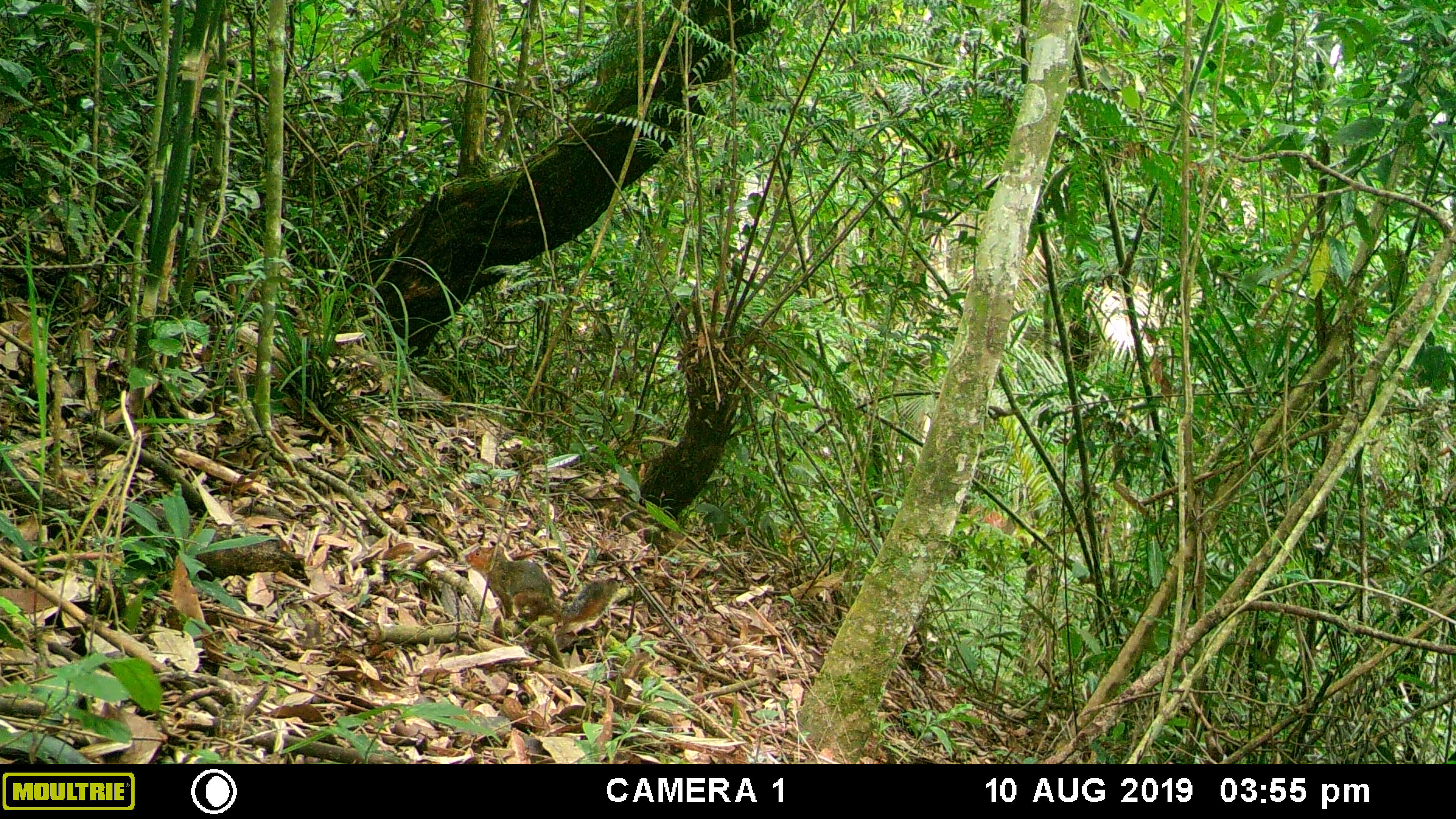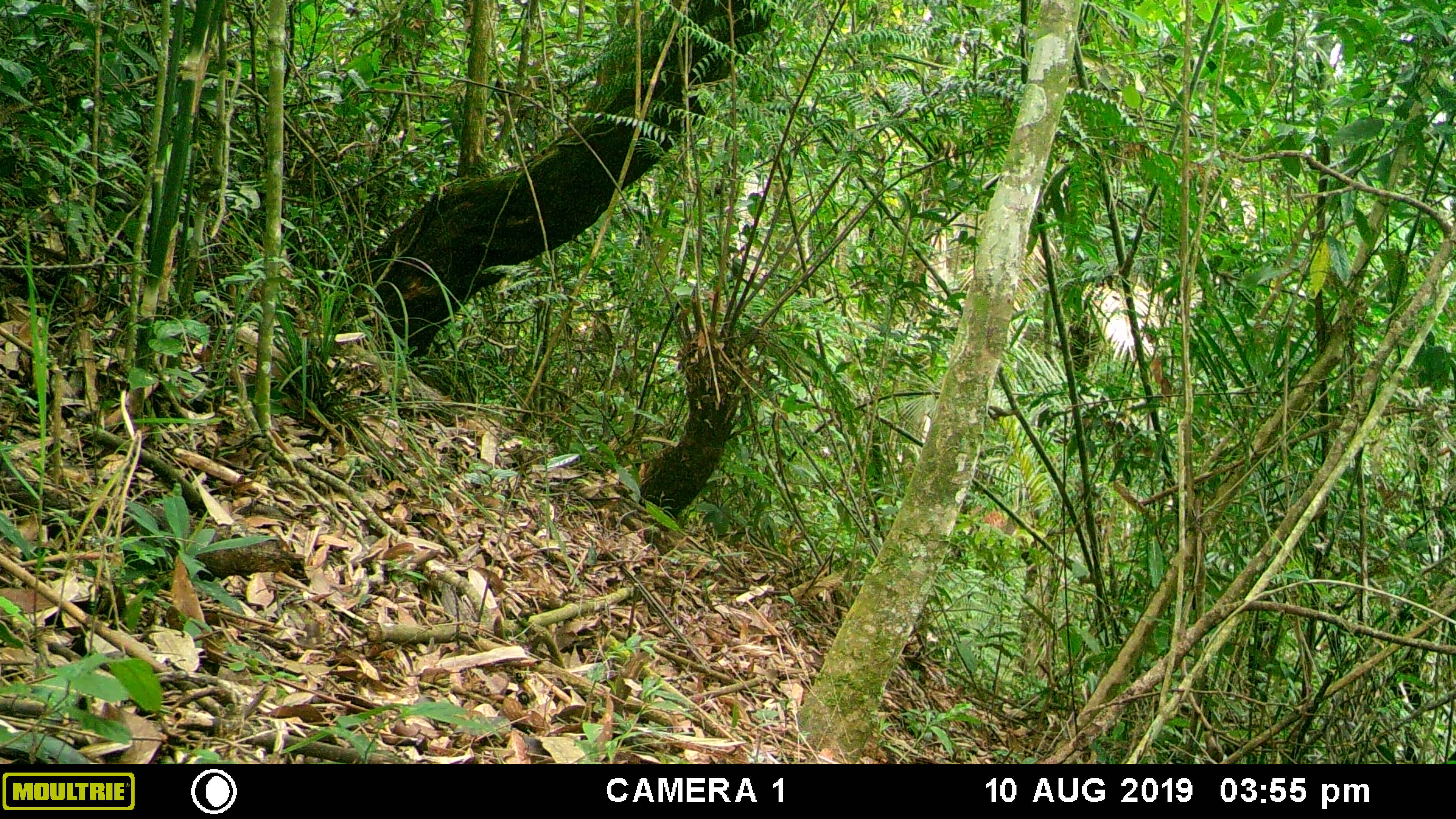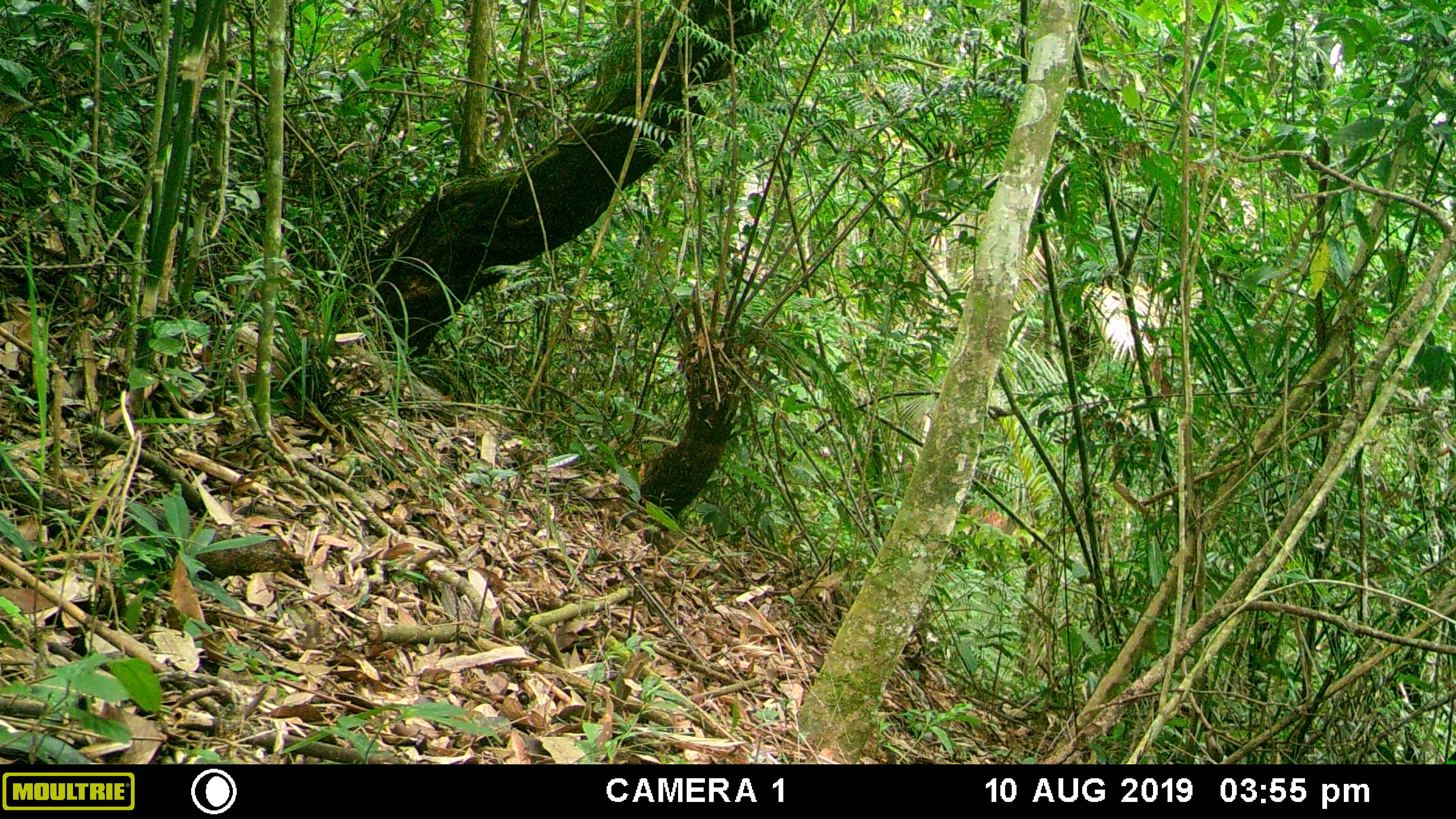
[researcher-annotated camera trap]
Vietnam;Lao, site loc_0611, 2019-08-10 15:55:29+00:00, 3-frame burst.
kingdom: Animalia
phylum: Chordata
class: Mammalia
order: Rodentia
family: Sciuridae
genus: Dremomys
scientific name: Dremomys rufigenis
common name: red-cheeked squirrel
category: red cheeked squirrel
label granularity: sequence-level